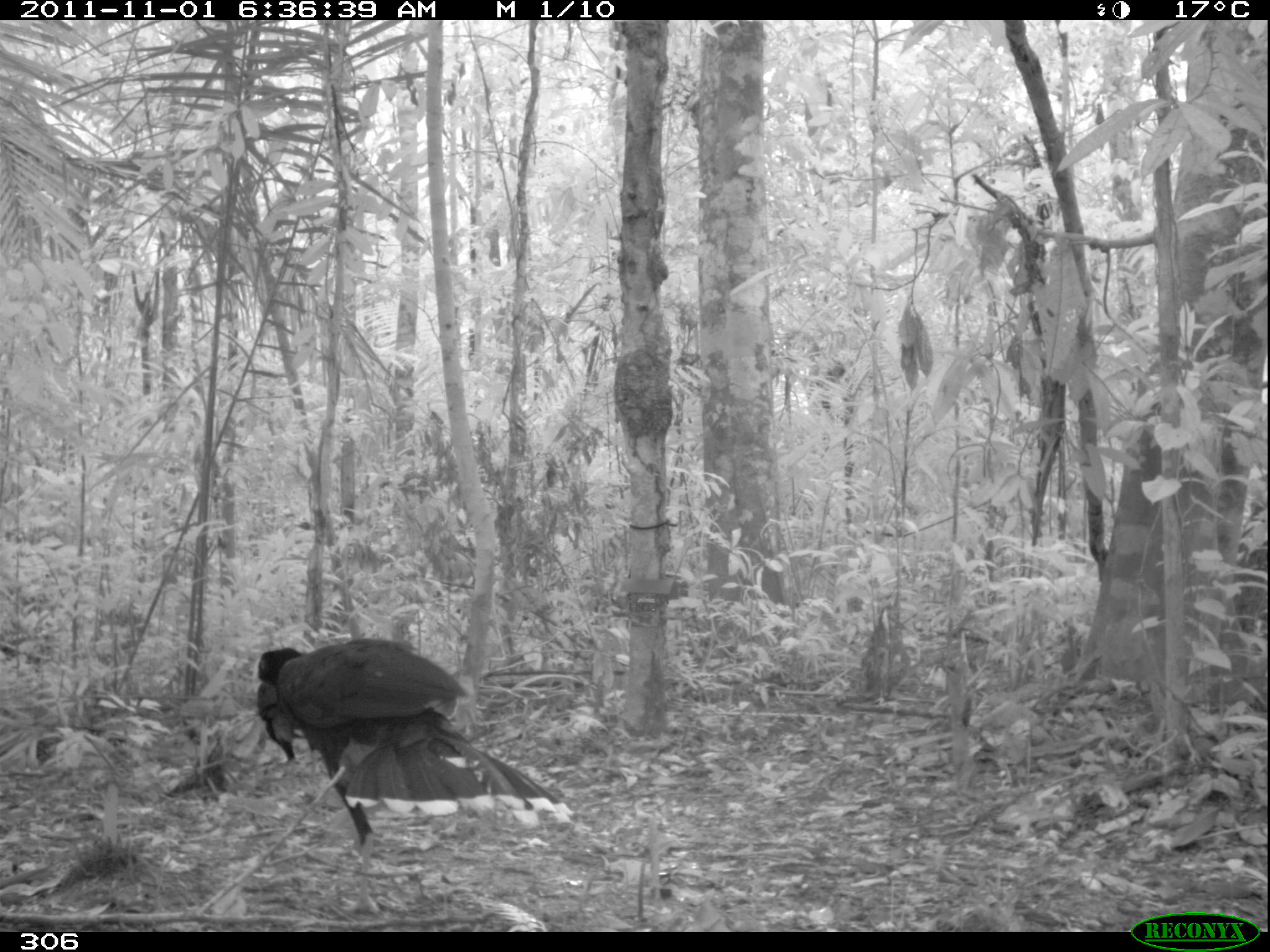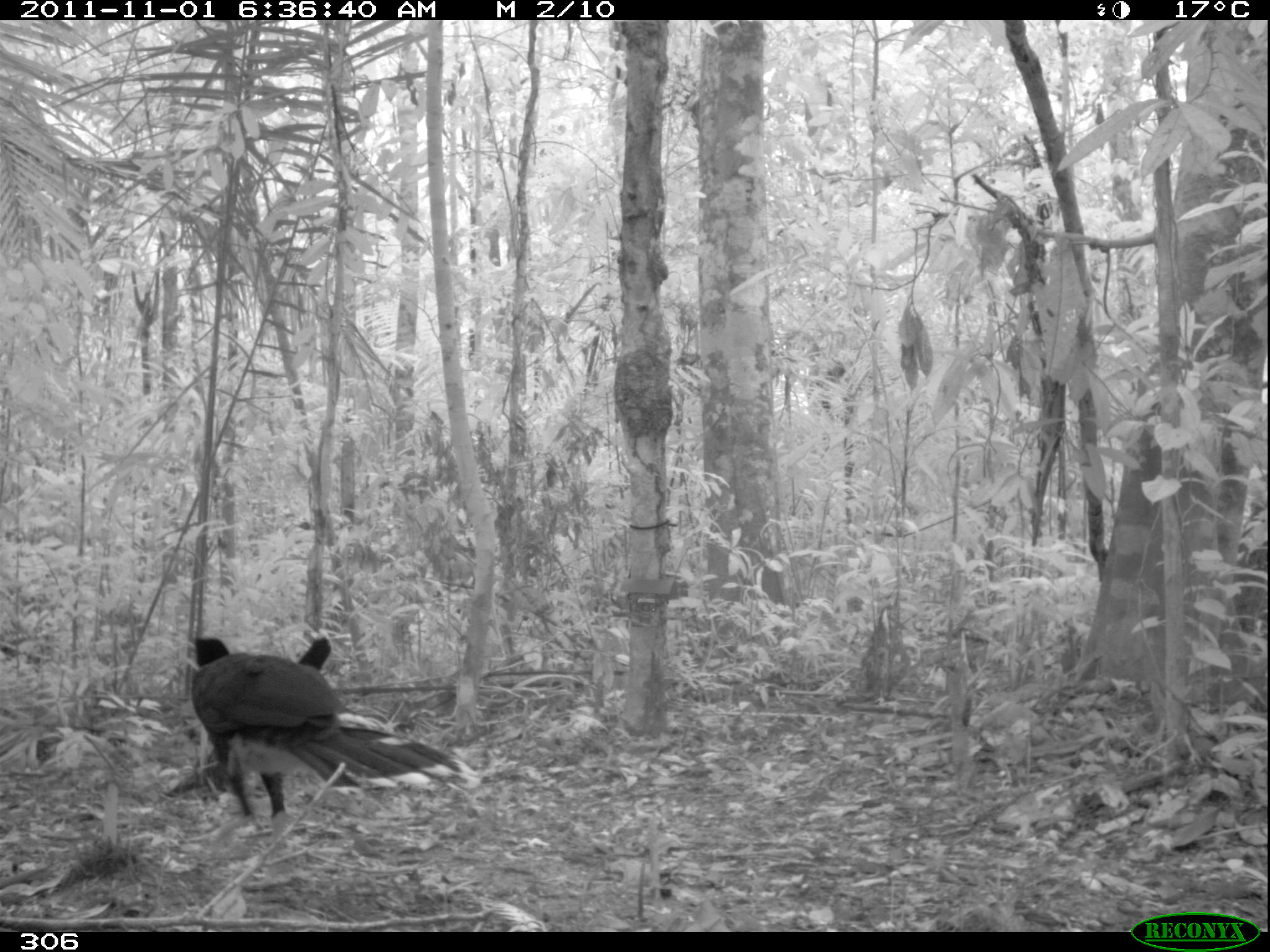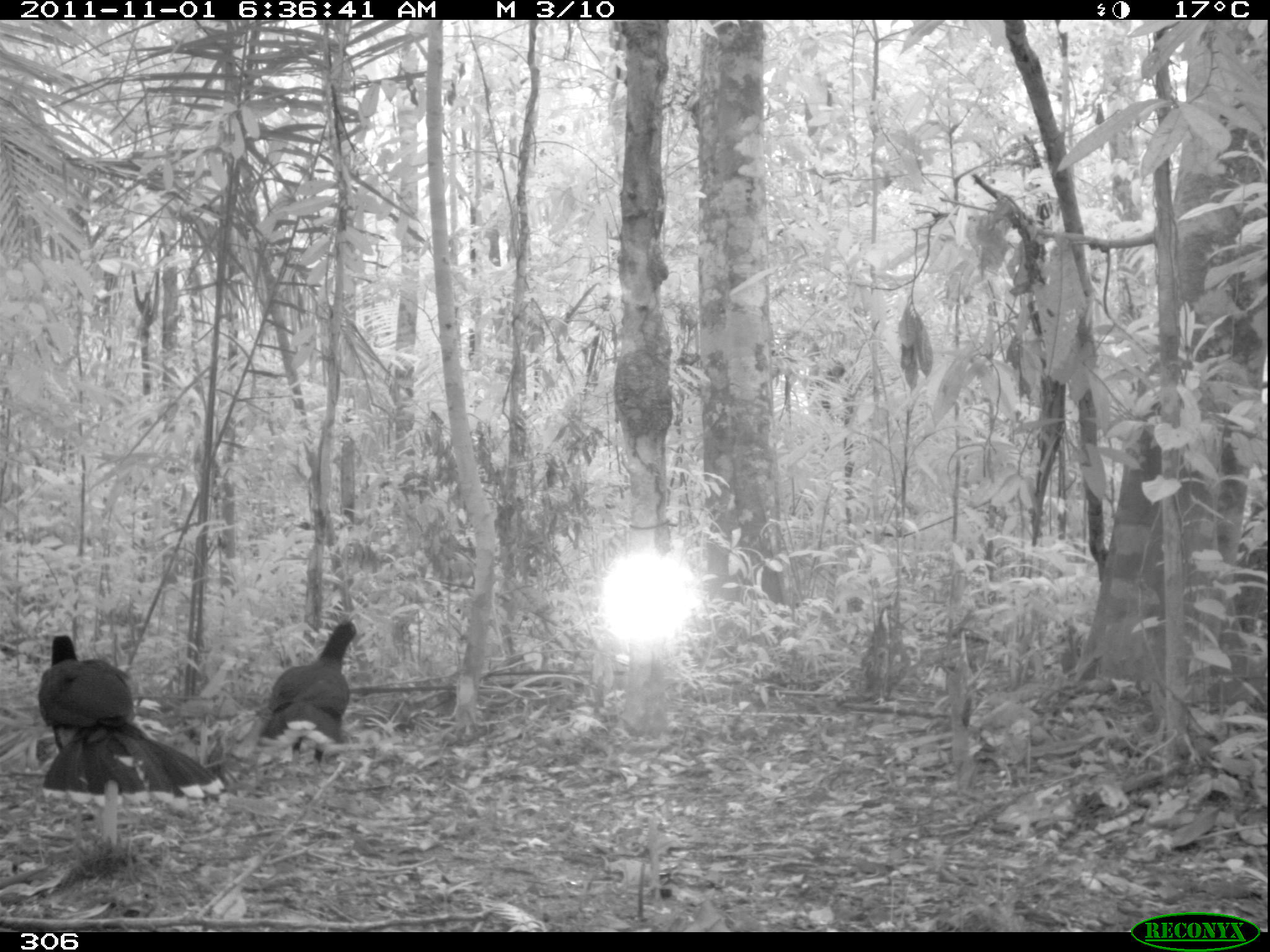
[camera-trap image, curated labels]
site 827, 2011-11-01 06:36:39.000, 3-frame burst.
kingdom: Animalia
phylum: Chordata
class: Aves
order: Galliformes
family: Cracidae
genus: Mitu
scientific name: Mitu tuberosum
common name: razor-billed curassow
Mitu tuberosum (razor-billed curassow).